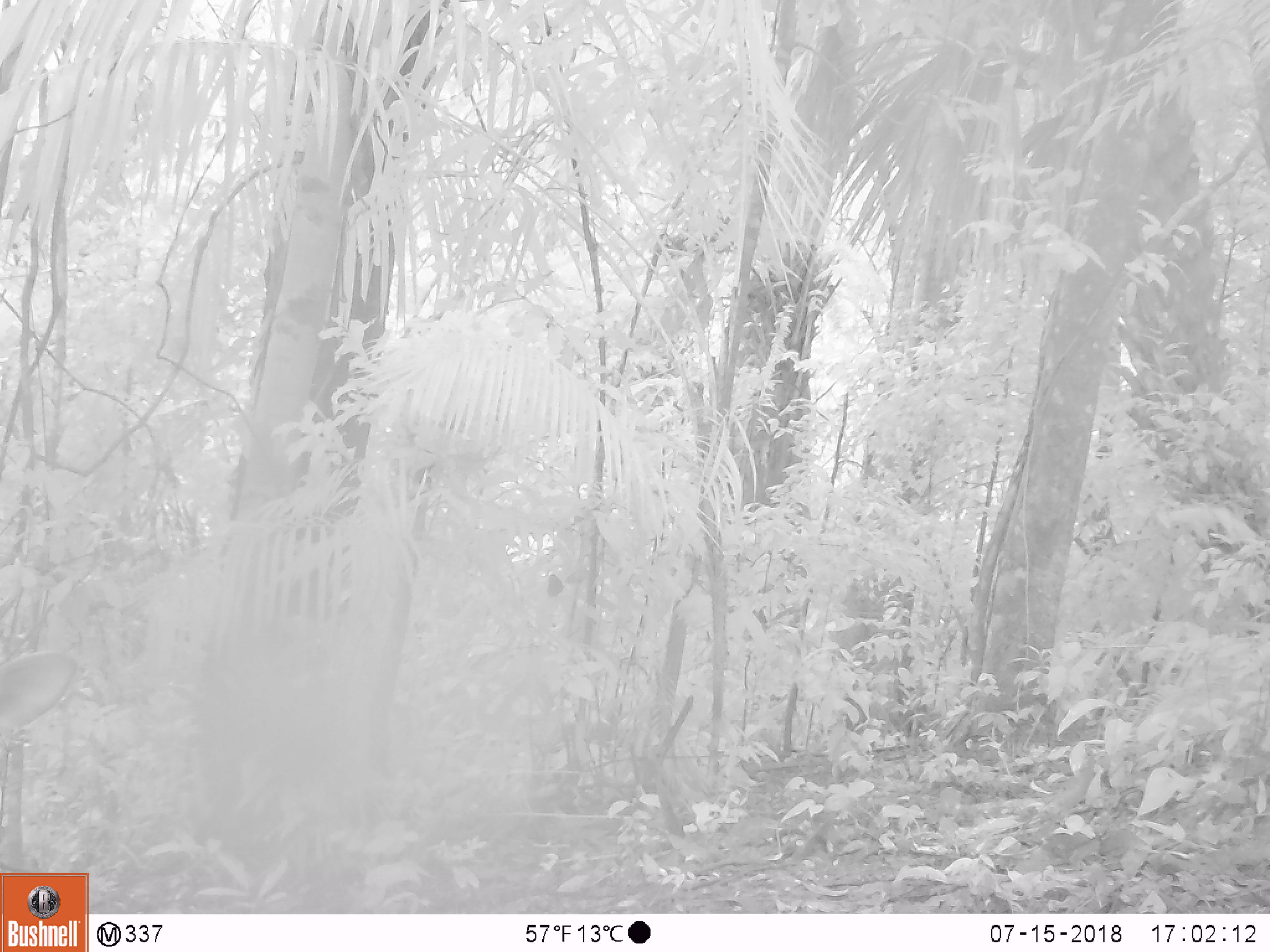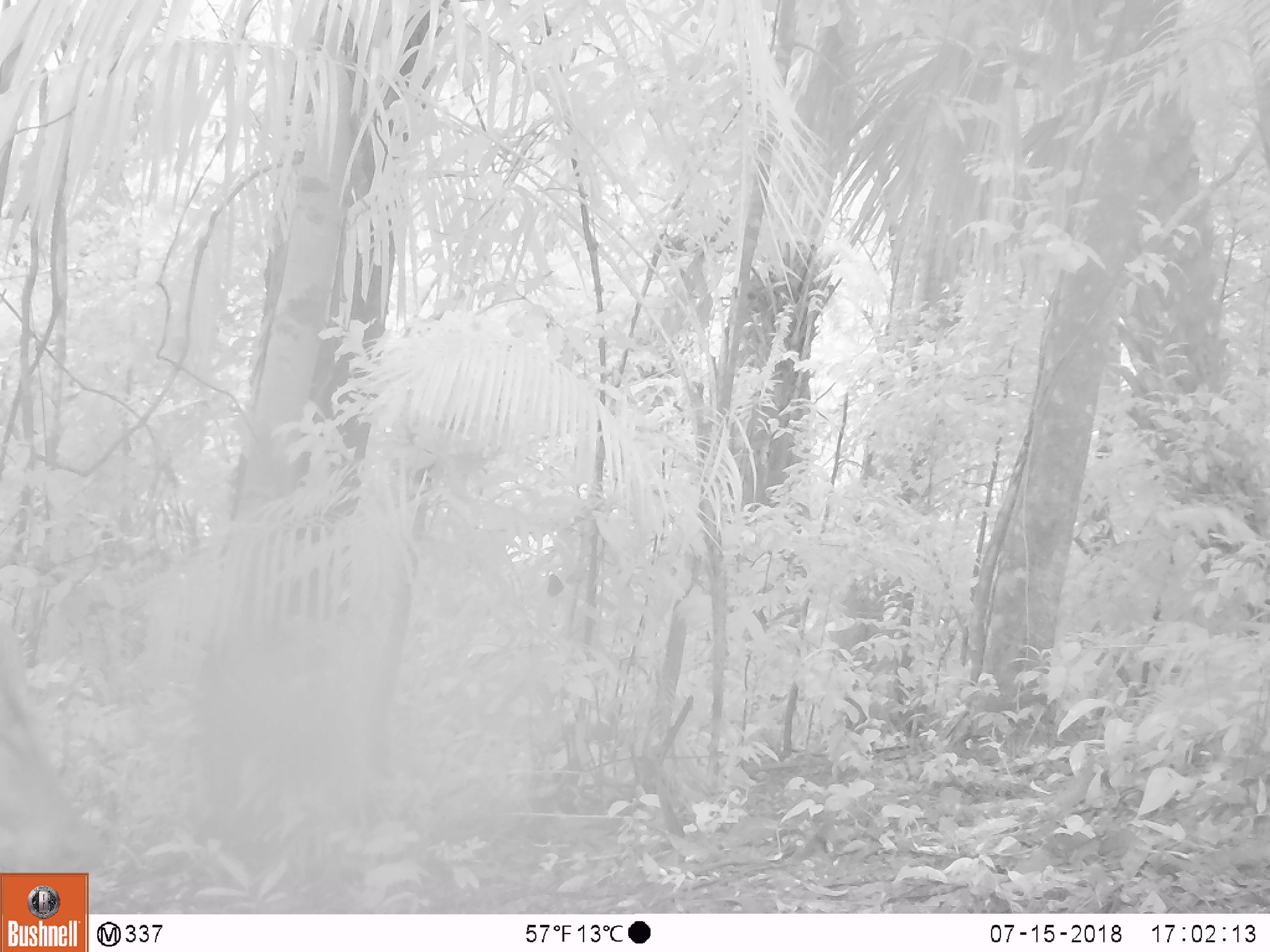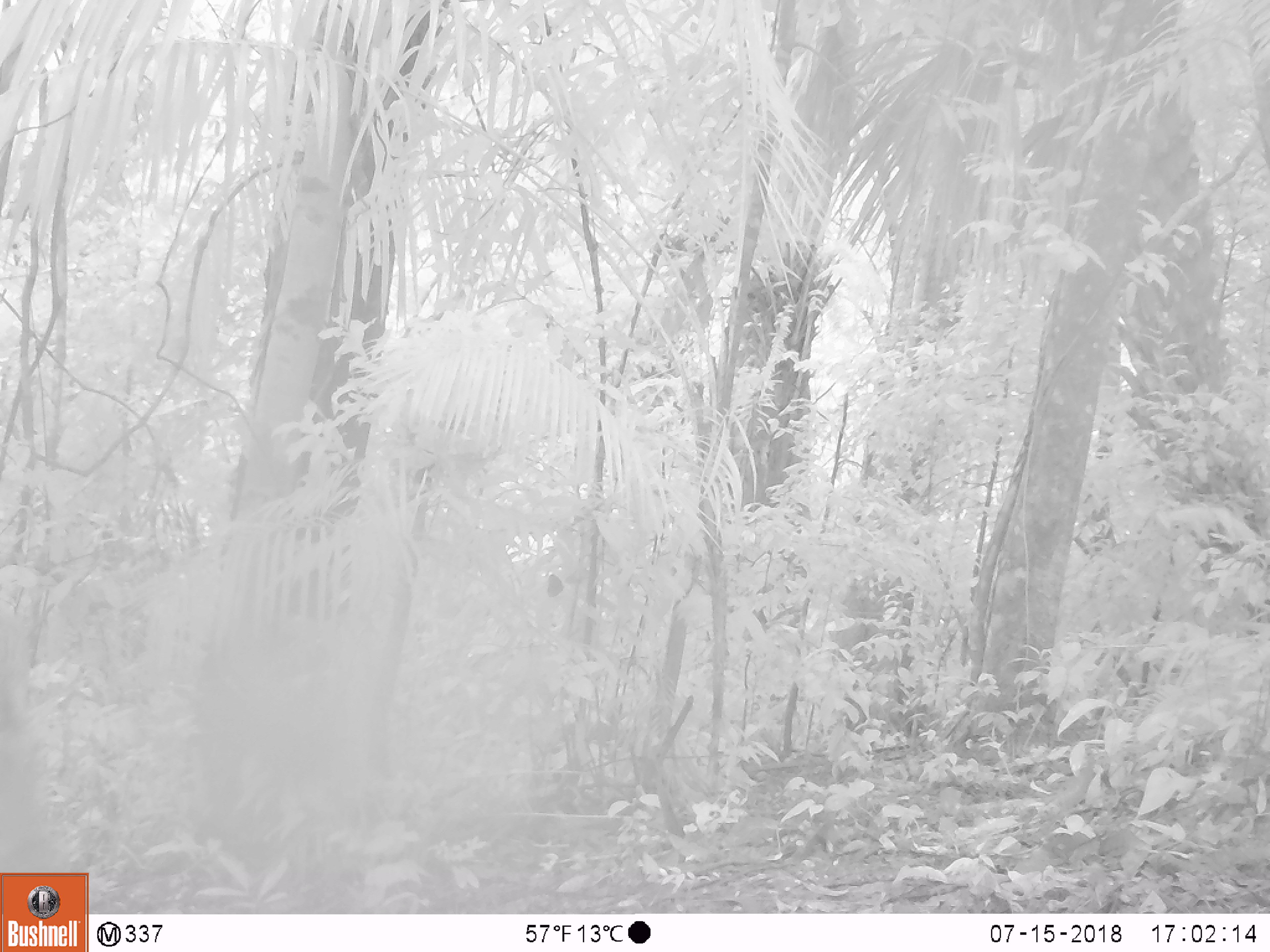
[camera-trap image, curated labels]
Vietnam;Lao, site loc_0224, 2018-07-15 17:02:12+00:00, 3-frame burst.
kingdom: Animalia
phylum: Chordata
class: Mammalia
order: Artiodactyla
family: Cervidae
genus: Muntiacus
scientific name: Muntiacus vuquangensis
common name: large-antlered muntjac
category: large antlered muntjac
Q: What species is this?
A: Large antlered muntjac (large-antlered muntjac) (Muntiacus vuquangensis).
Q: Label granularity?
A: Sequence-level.